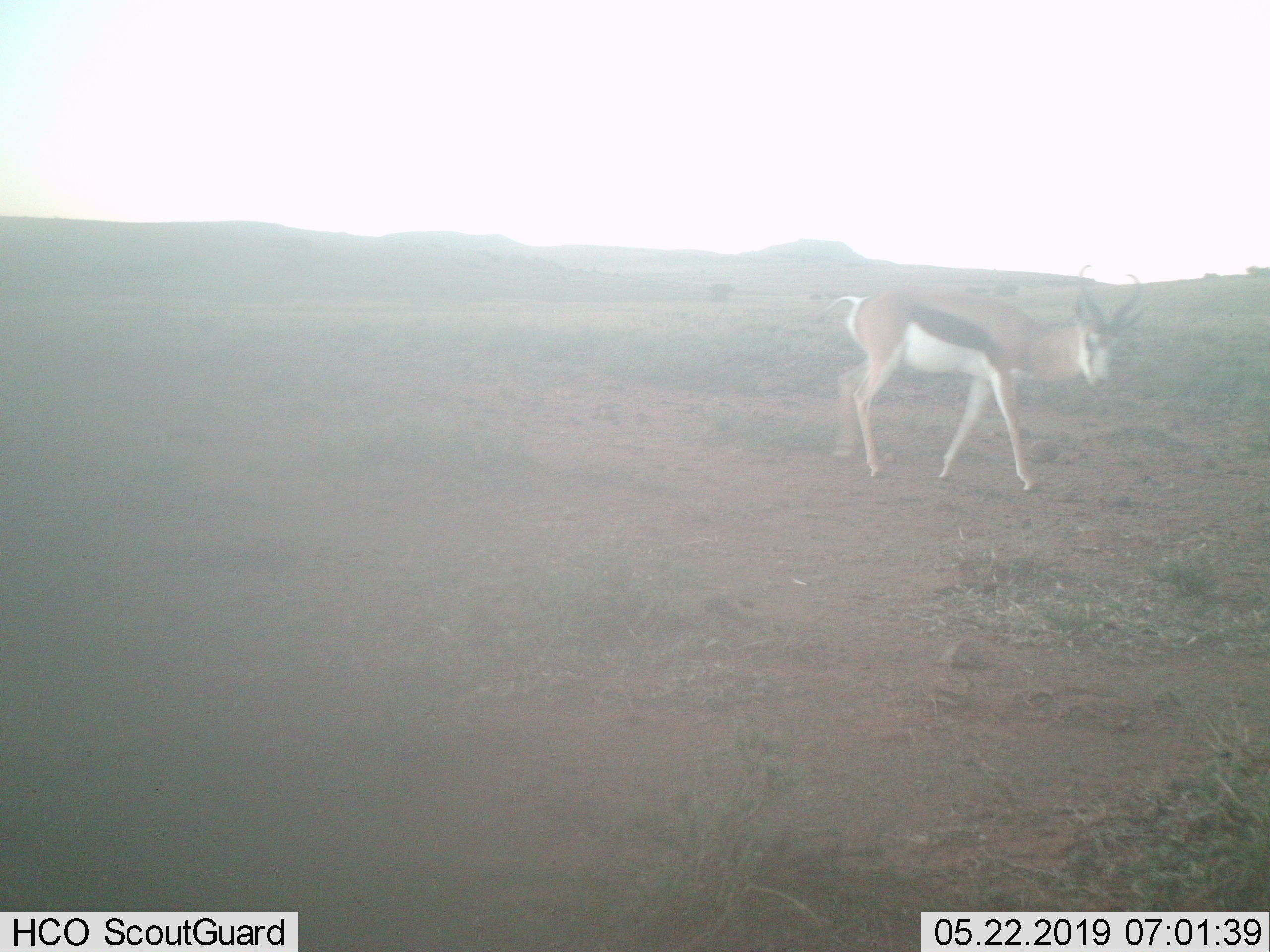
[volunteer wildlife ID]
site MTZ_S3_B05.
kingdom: Animalia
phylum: Chordata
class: Mammalia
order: Artiodactyla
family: Bovidae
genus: Antidorcas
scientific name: Antidorcas marsupialis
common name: springbok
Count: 1.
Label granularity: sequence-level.